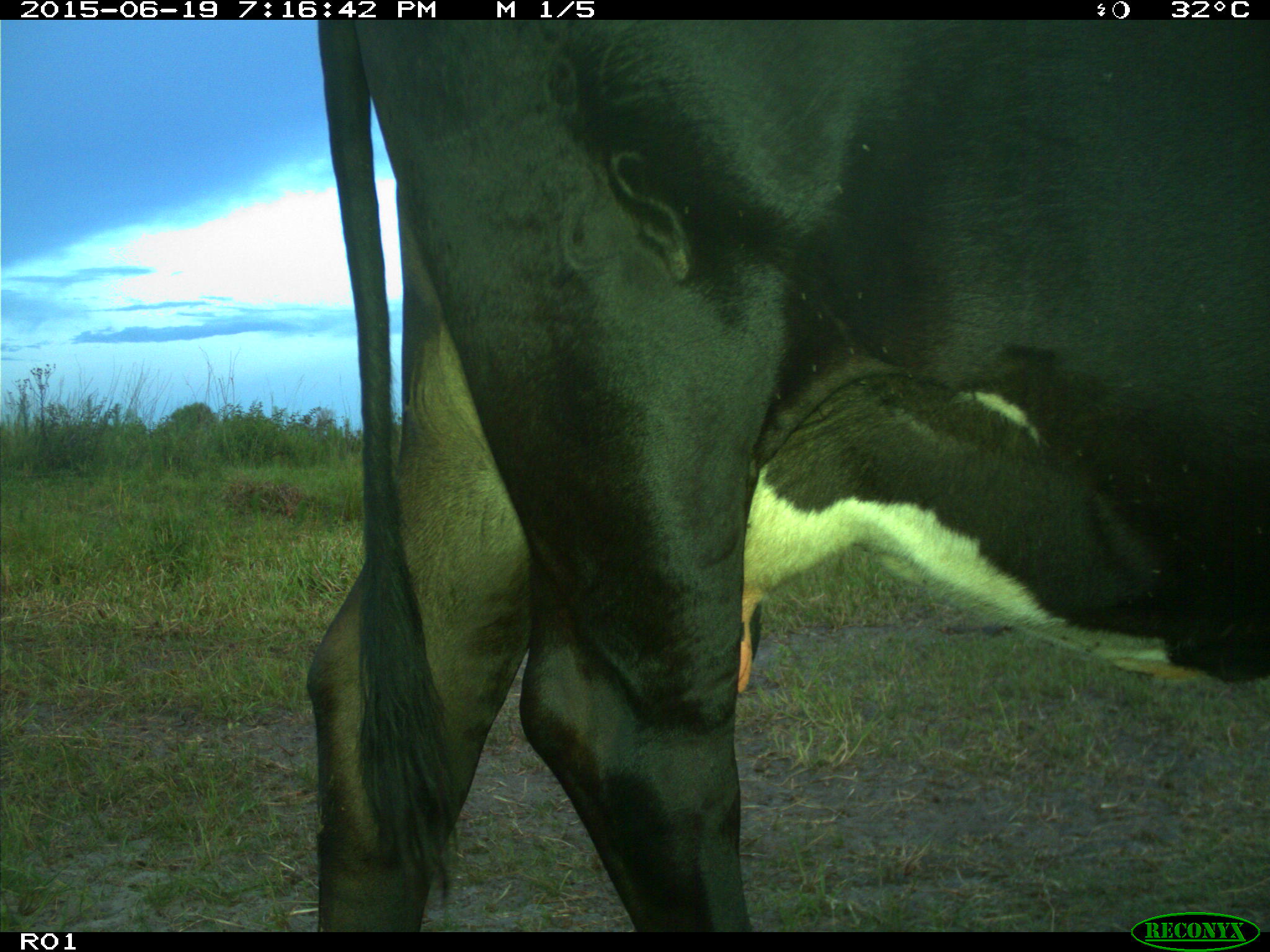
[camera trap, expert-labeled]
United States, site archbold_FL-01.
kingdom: Animalia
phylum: Chordata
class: Mammalia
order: Artiodactyla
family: Bovidae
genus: Bos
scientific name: Bos taurus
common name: domestic cow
Bos taurus (domestic cow).